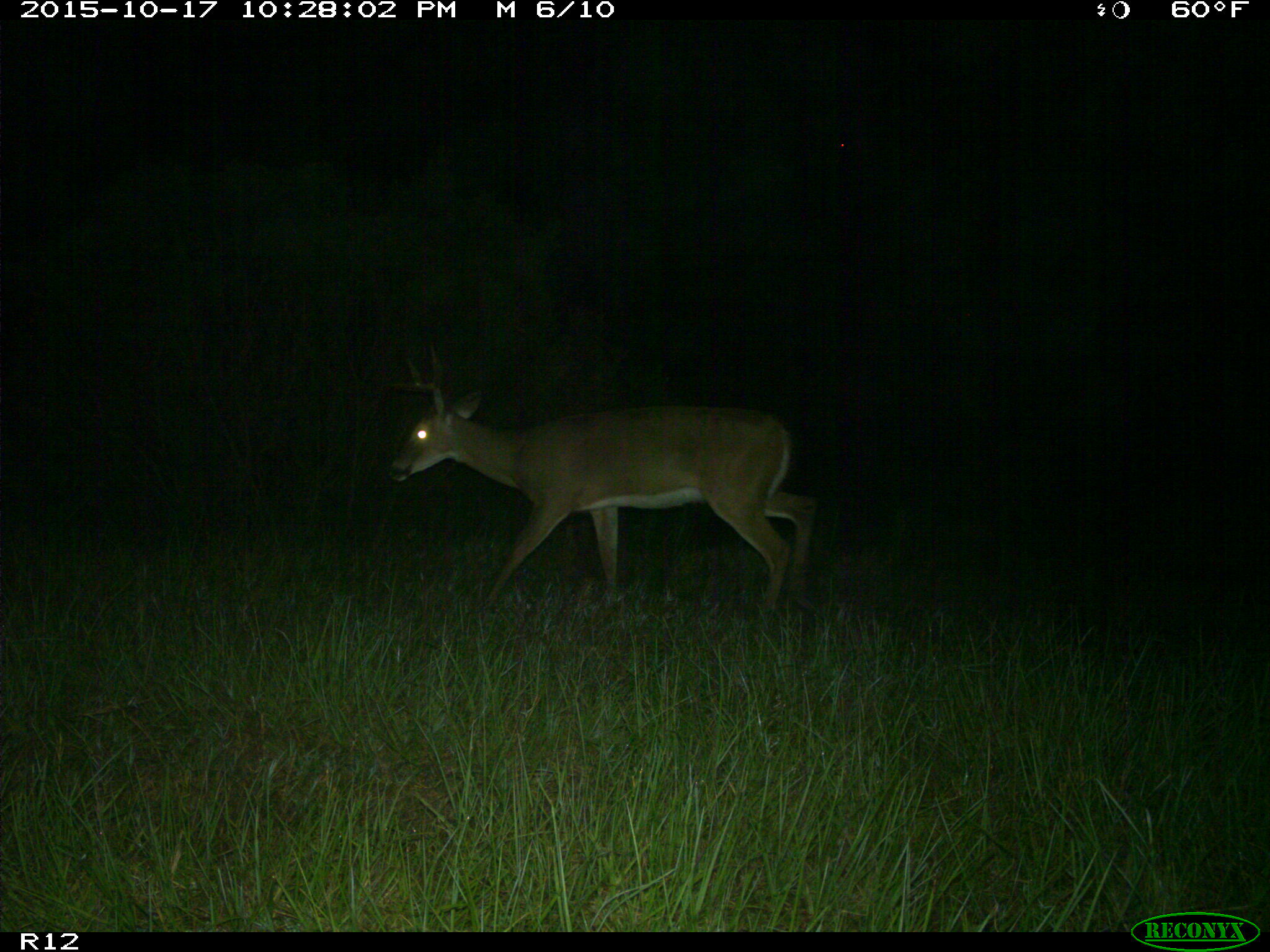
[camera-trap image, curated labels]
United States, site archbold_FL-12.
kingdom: Animalia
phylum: Chordata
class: Mammalia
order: Artiodactyla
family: Cervidae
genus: Odocoileus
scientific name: Odocoileus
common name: deer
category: unidentified deer